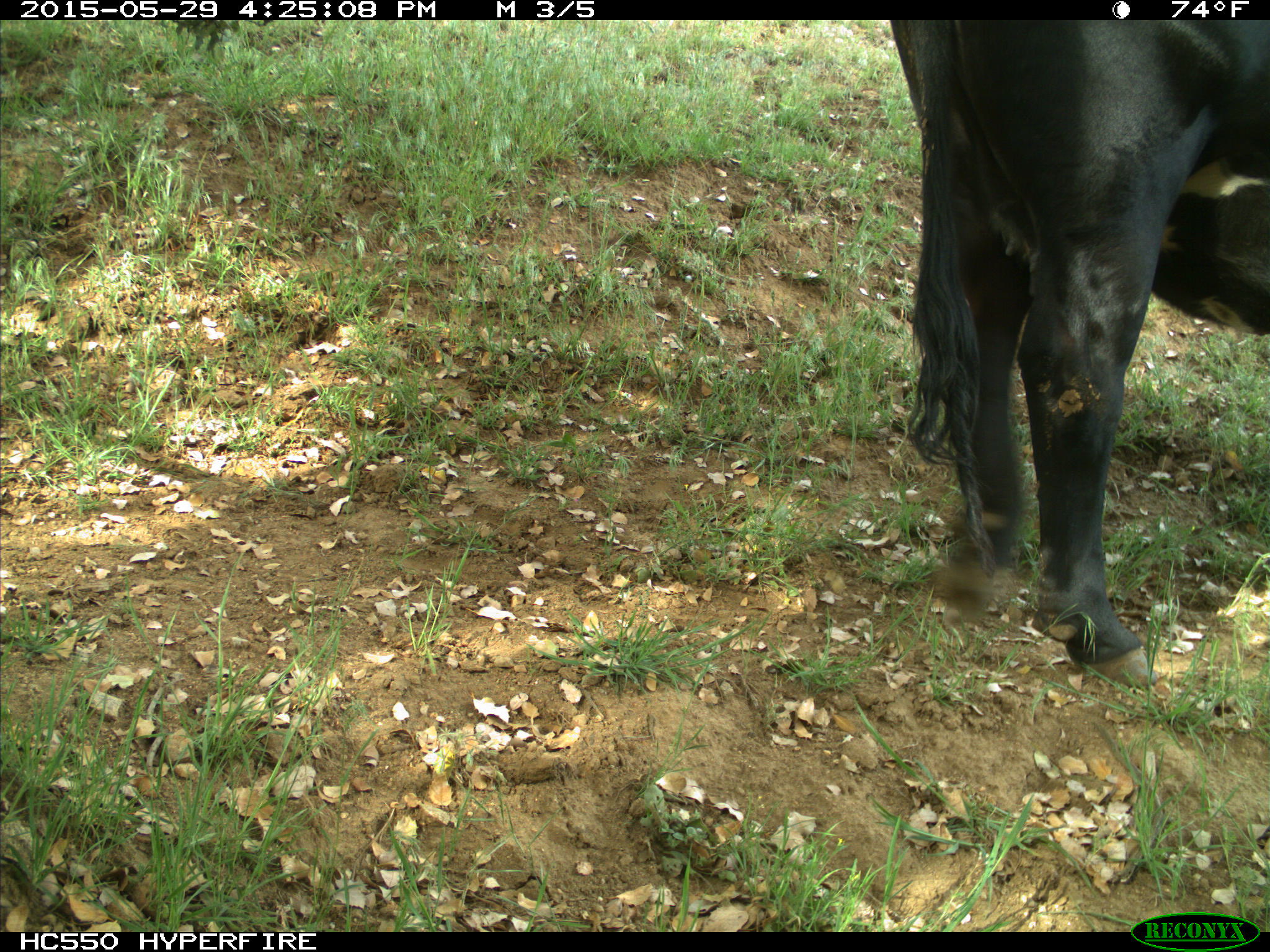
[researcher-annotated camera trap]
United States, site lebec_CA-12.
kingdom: Animalia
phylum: Chordata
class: Mammalia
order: Artiodactyla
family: Bovidae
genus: Bos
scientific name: Bos taurus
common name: domestic cow